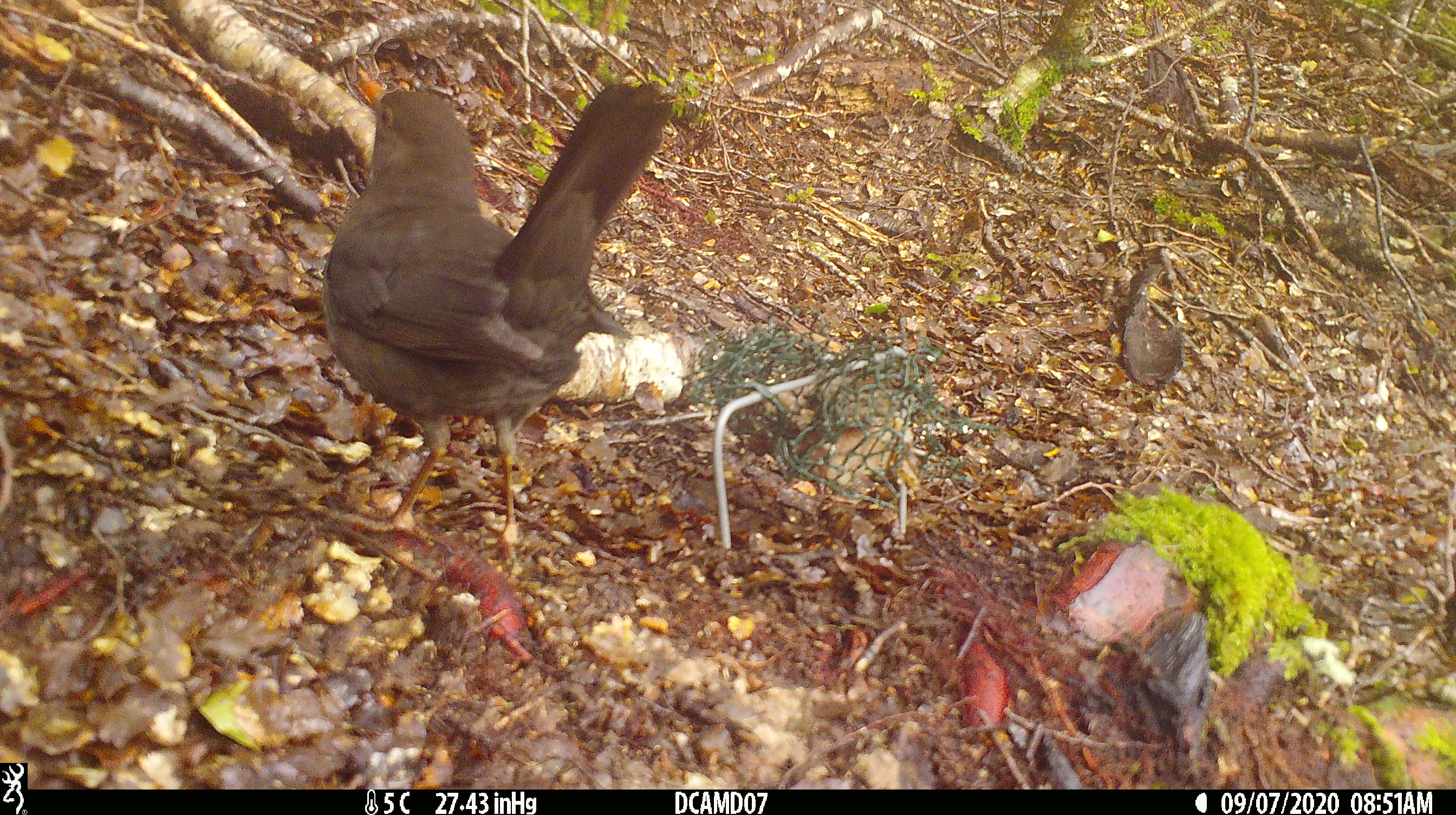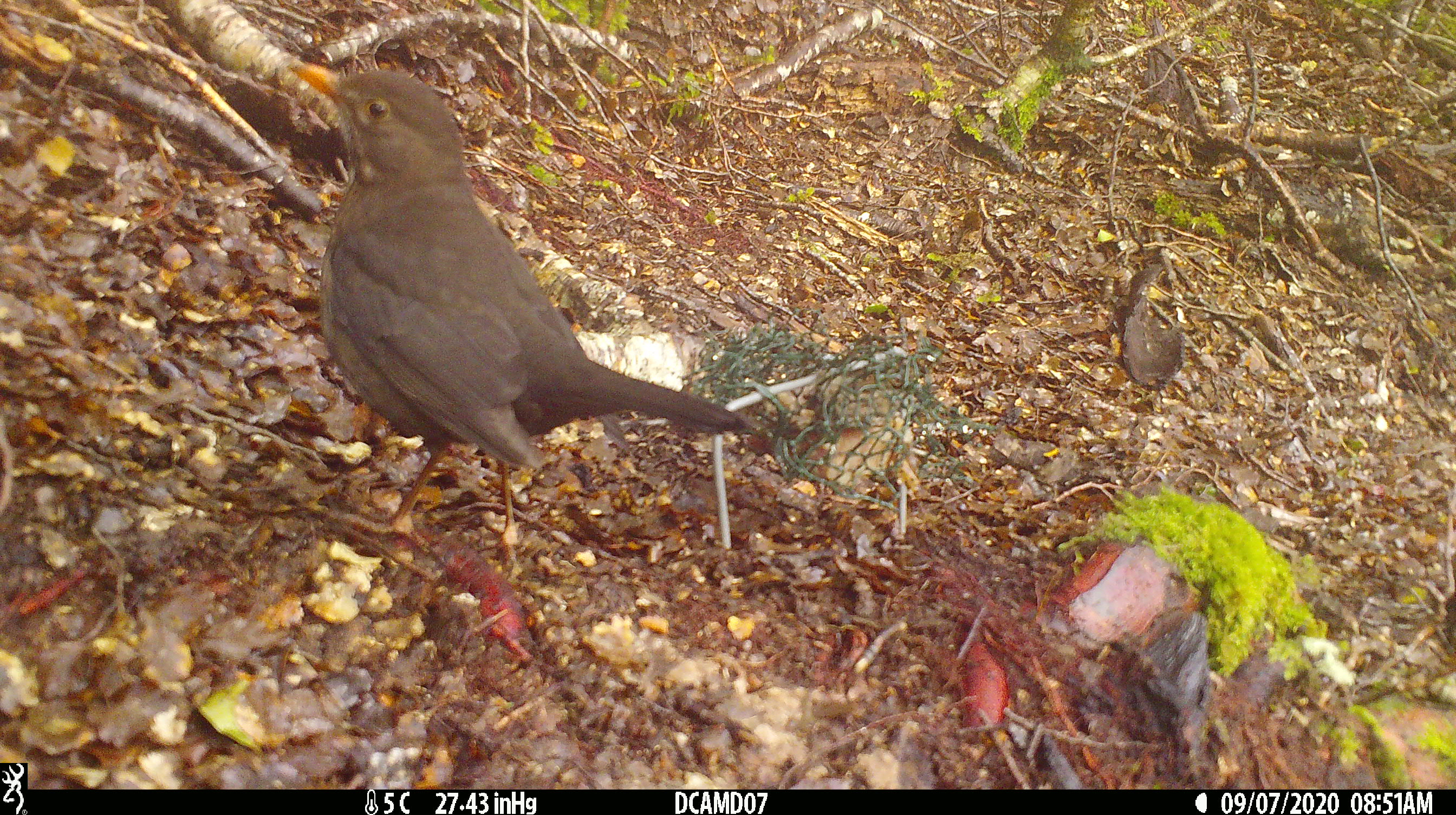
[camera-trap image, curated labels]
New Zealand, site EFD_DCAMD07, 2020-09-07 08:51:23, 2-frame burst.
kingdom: Animalia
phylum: Chordata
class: Aves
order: Passeriformes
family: Turdidae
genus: Turdus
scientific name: Turdus merula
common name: eurasian blackbird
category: blackbird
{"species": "blackbird (eurasian blackbird) (Turdus merula)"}